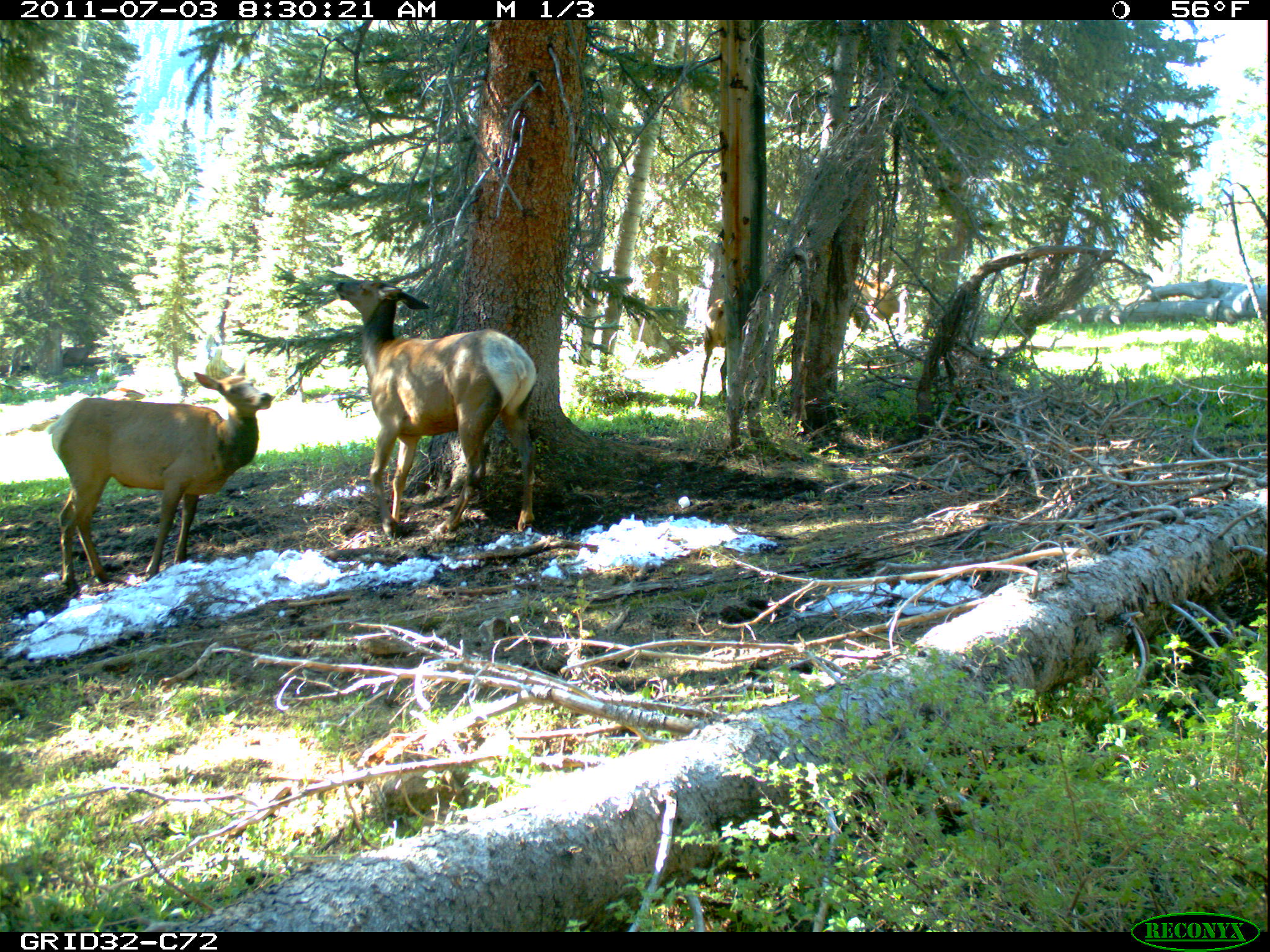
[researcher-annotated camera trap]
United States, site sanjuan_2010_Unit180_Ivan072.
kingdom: Animalia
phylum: Chordata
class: Mammalia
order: Artiodactyla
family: Cervidae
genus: Cervus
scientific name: Cervus elaphus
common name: red deer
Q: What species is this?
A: Cervus elaphus (red deer).